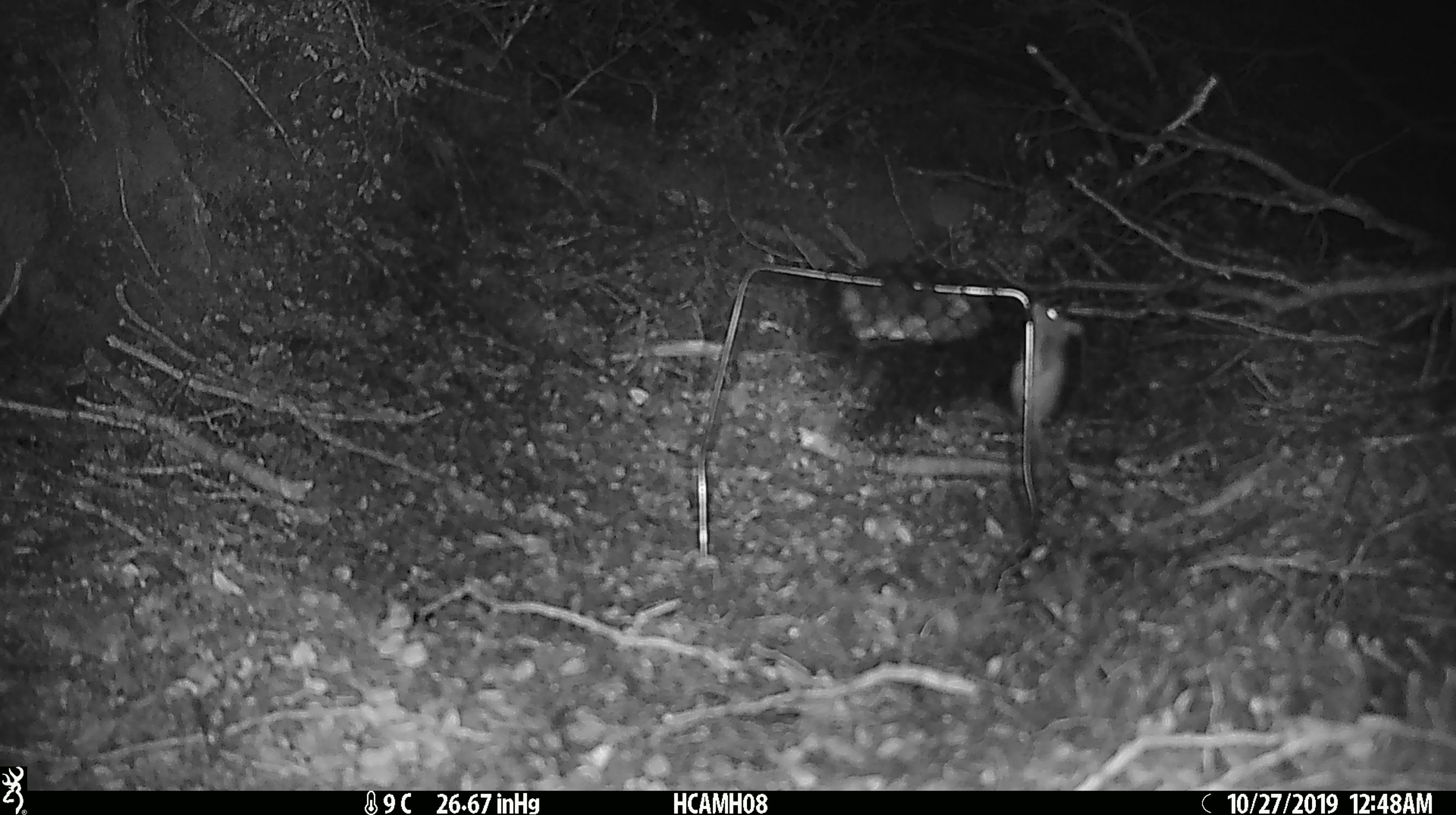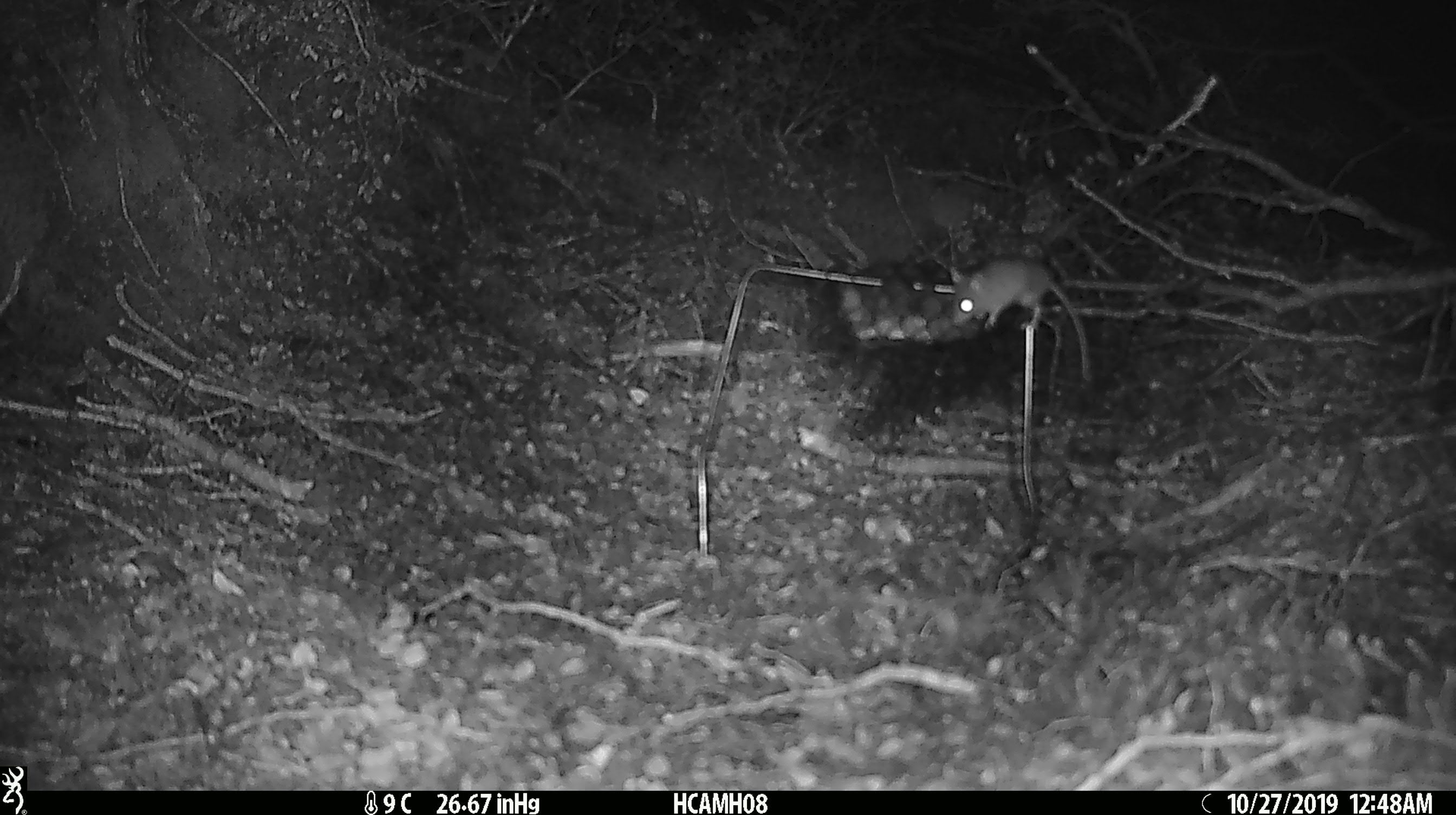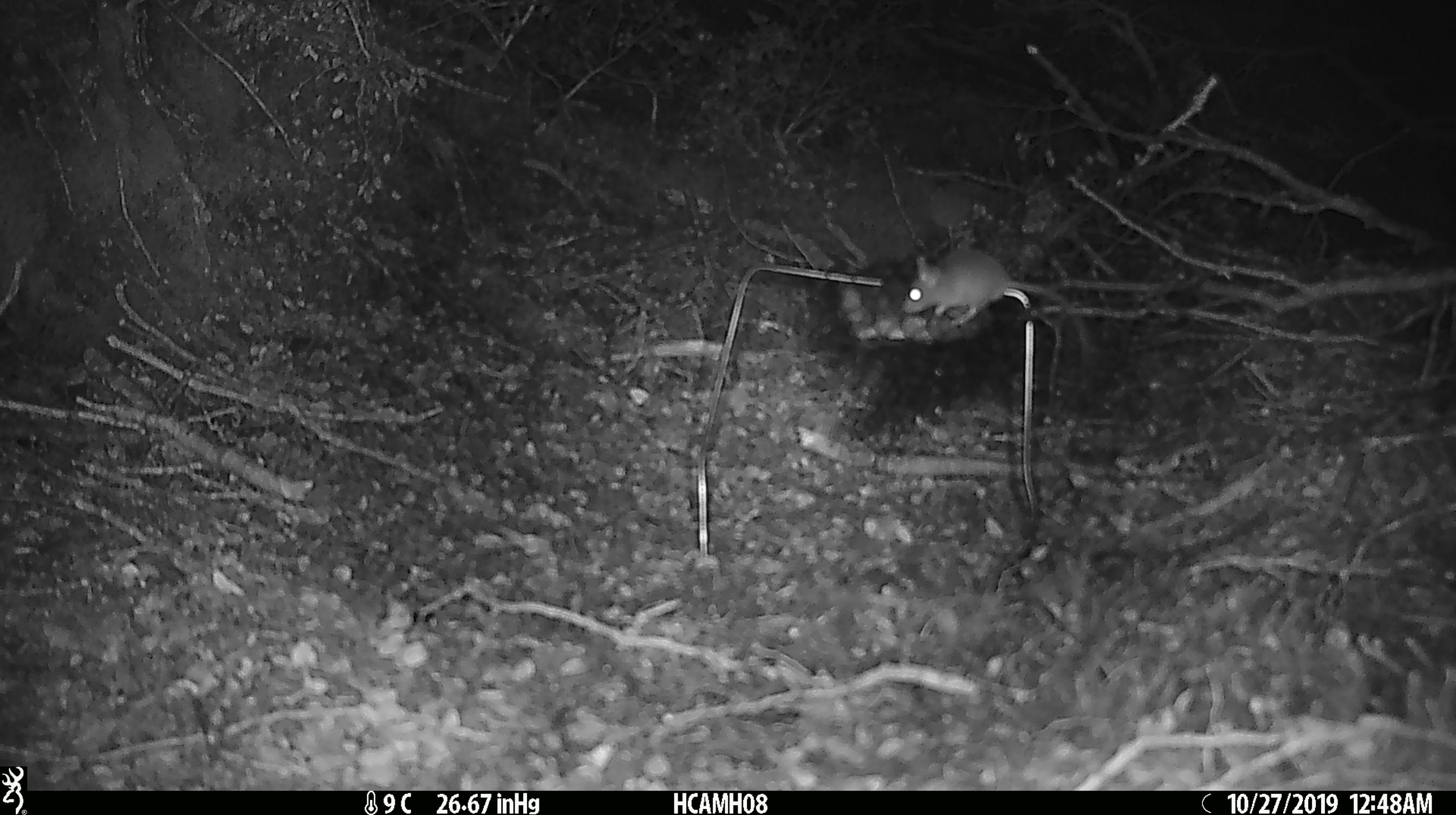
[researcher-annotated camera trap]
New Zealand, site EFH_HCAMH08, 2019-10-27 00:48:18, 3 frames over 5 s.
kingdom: Animalia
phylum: Chordata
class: Mammalia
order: Rodentia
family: Muridae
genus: Mus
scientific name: Mus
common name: mouse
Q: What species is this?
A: Mouse (Mus).